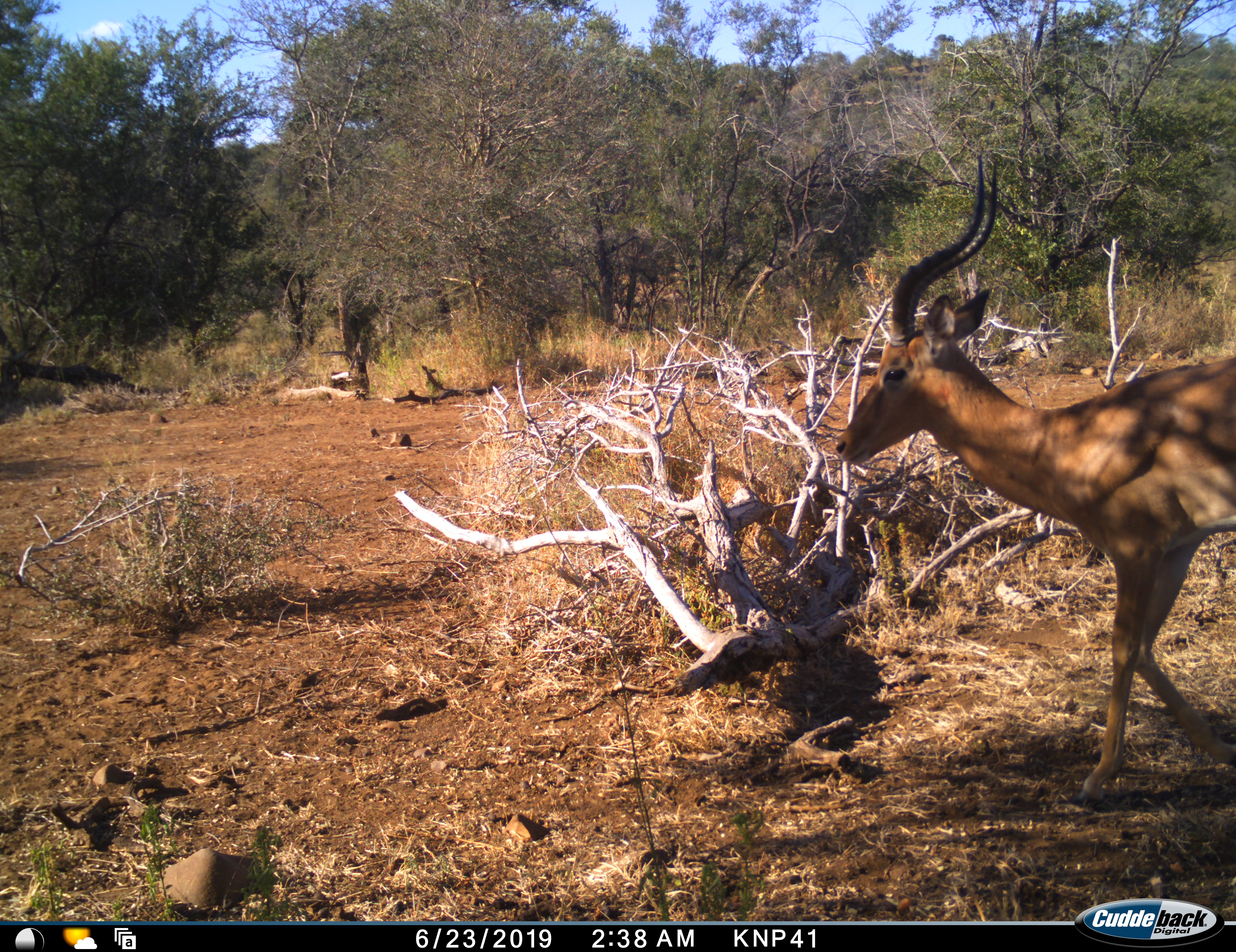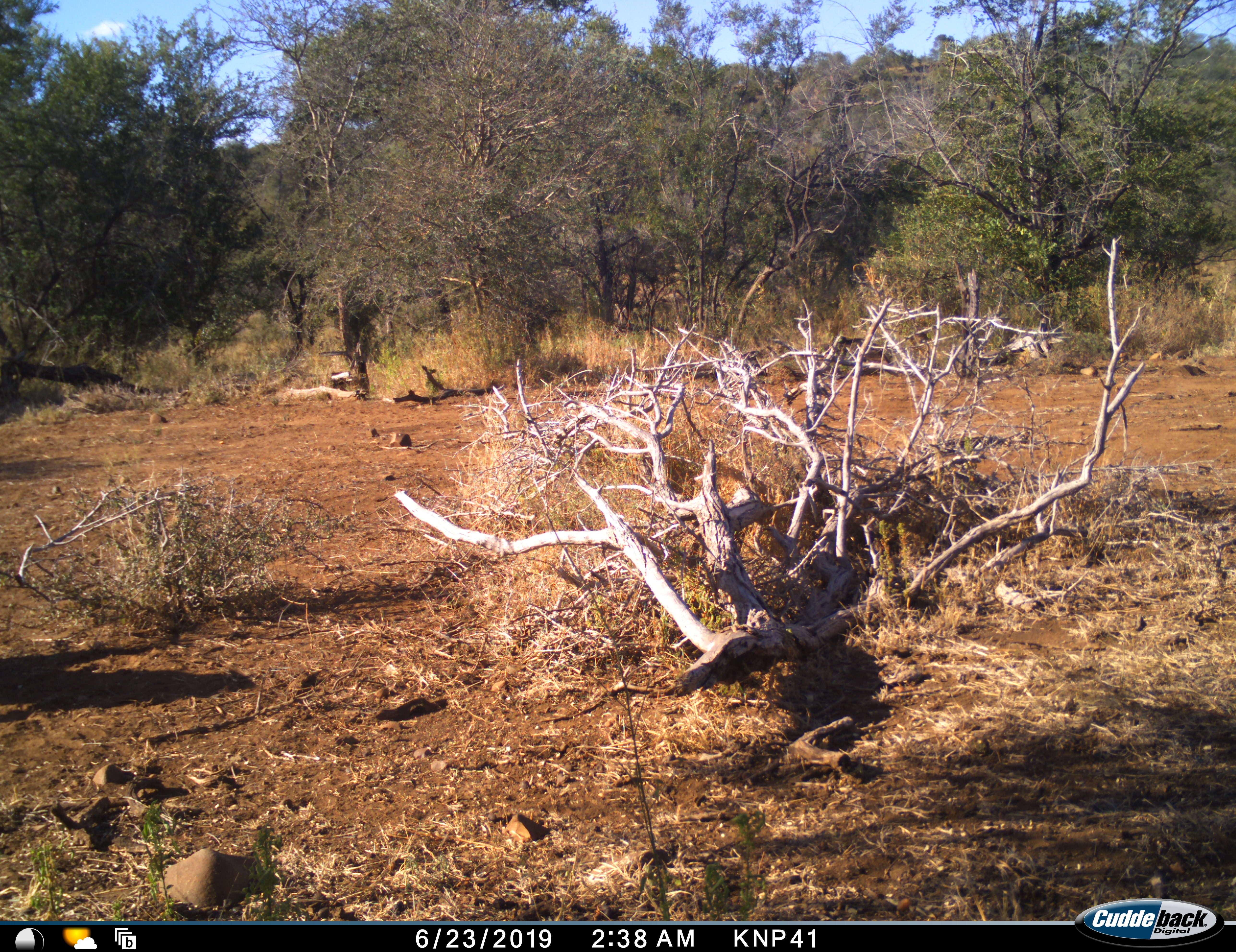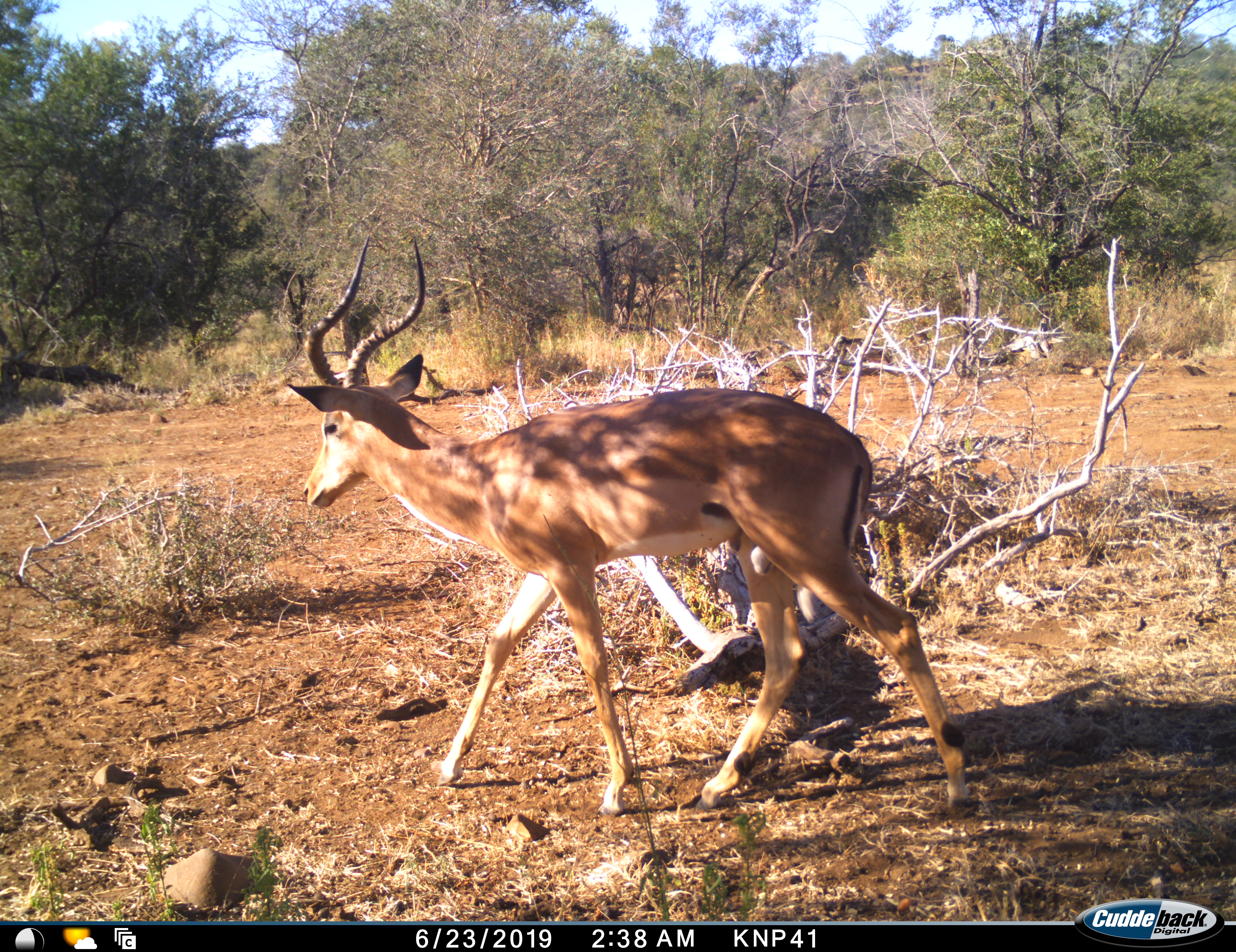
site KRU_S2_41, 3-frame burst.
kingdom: Animalia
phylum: Chordata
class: Mammalia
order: Artiodactyla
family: Bovidae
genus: Aepyceros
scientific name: Aepyceros melampus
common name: impala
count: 1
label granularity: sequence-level